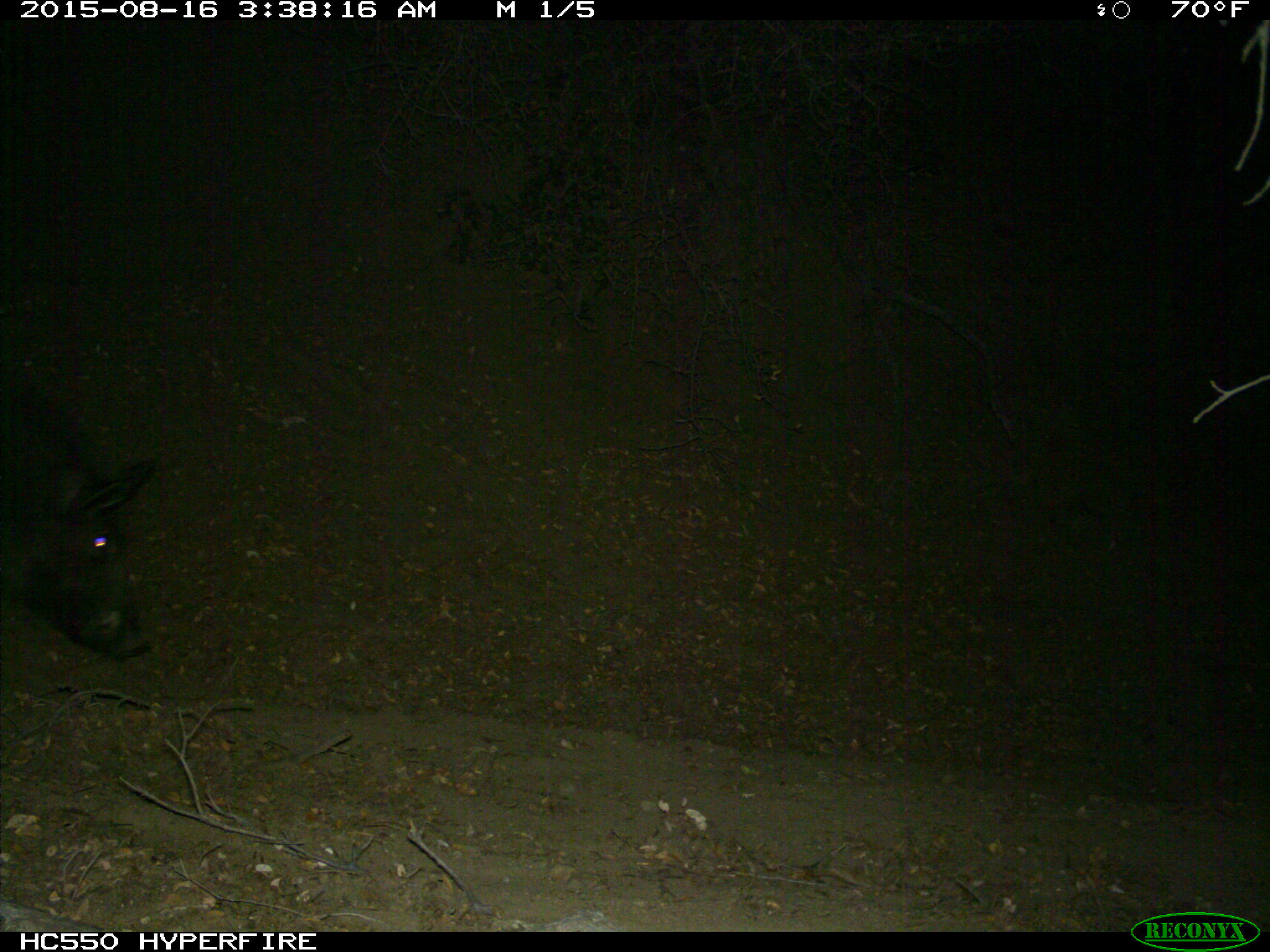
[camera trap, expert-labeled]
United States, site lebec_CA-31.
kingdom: Animalia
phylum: Chordata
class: Mammalia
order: Artiodactyla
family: Suidae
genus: Sus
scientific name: Sus scrofa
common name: wild boar